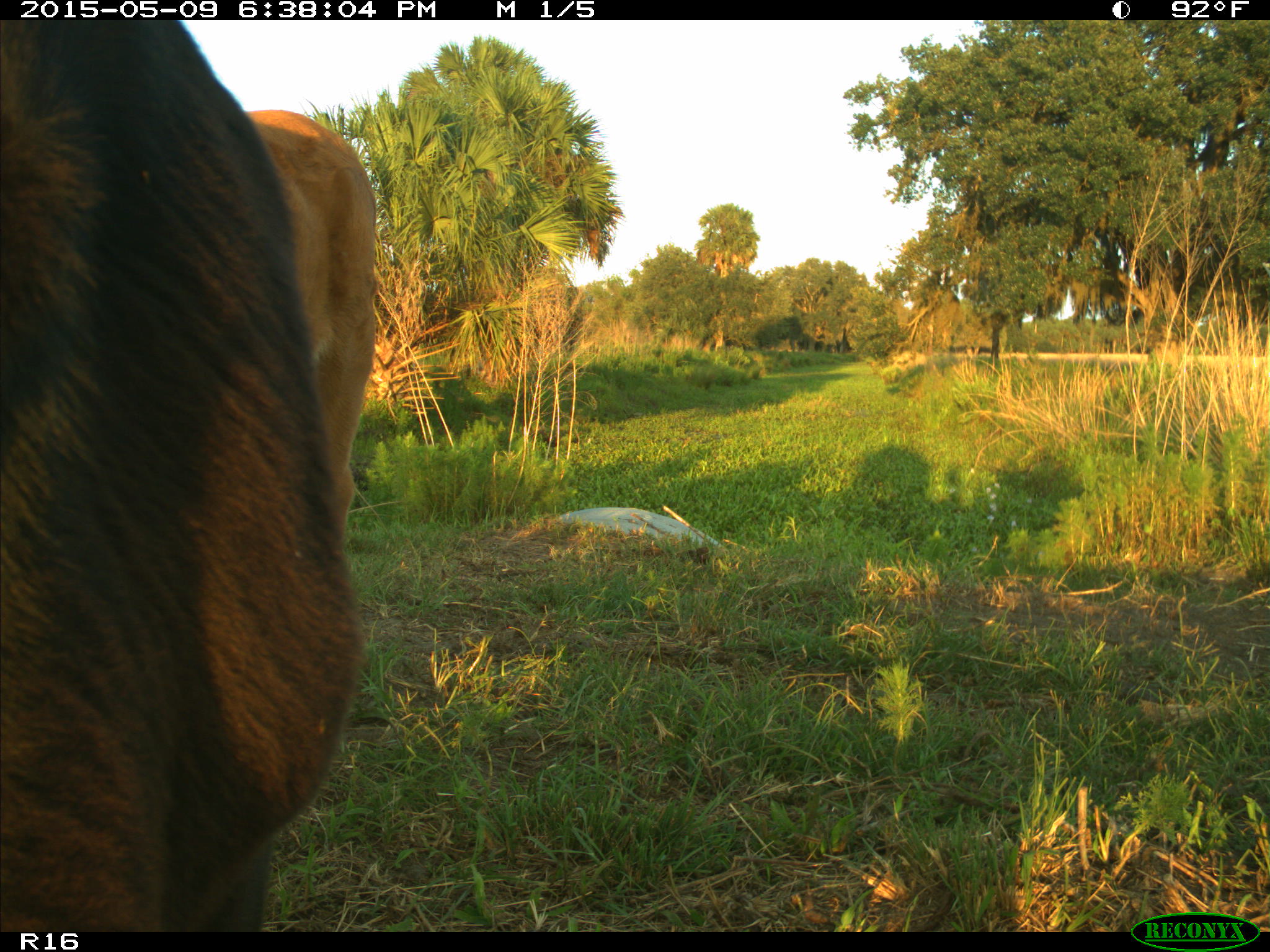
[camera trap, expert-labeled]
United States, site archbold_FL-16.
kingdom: Animalia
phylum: Chordata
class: Mammalia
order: Artiodactyla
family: Bovidae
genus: Bos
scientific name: Bos taurus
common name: domestic cow